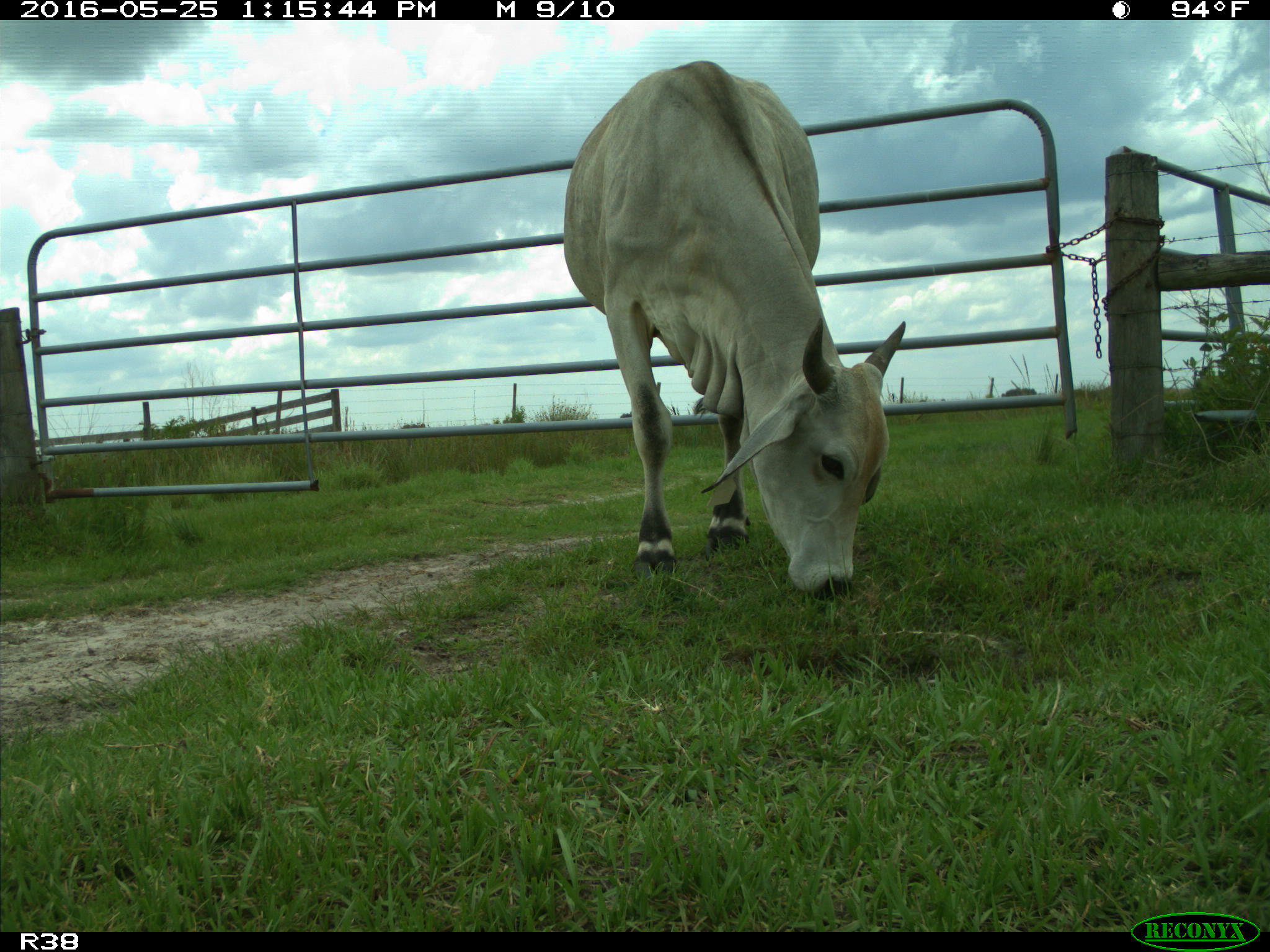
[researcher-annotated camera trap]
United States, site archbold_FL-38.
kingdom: Animalia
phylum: Chordata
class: Mammalia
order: Artiodactyla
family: Bovidae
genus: Bos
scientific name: Bos taurus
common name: domestic cow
Bos taurus (domestic cow).